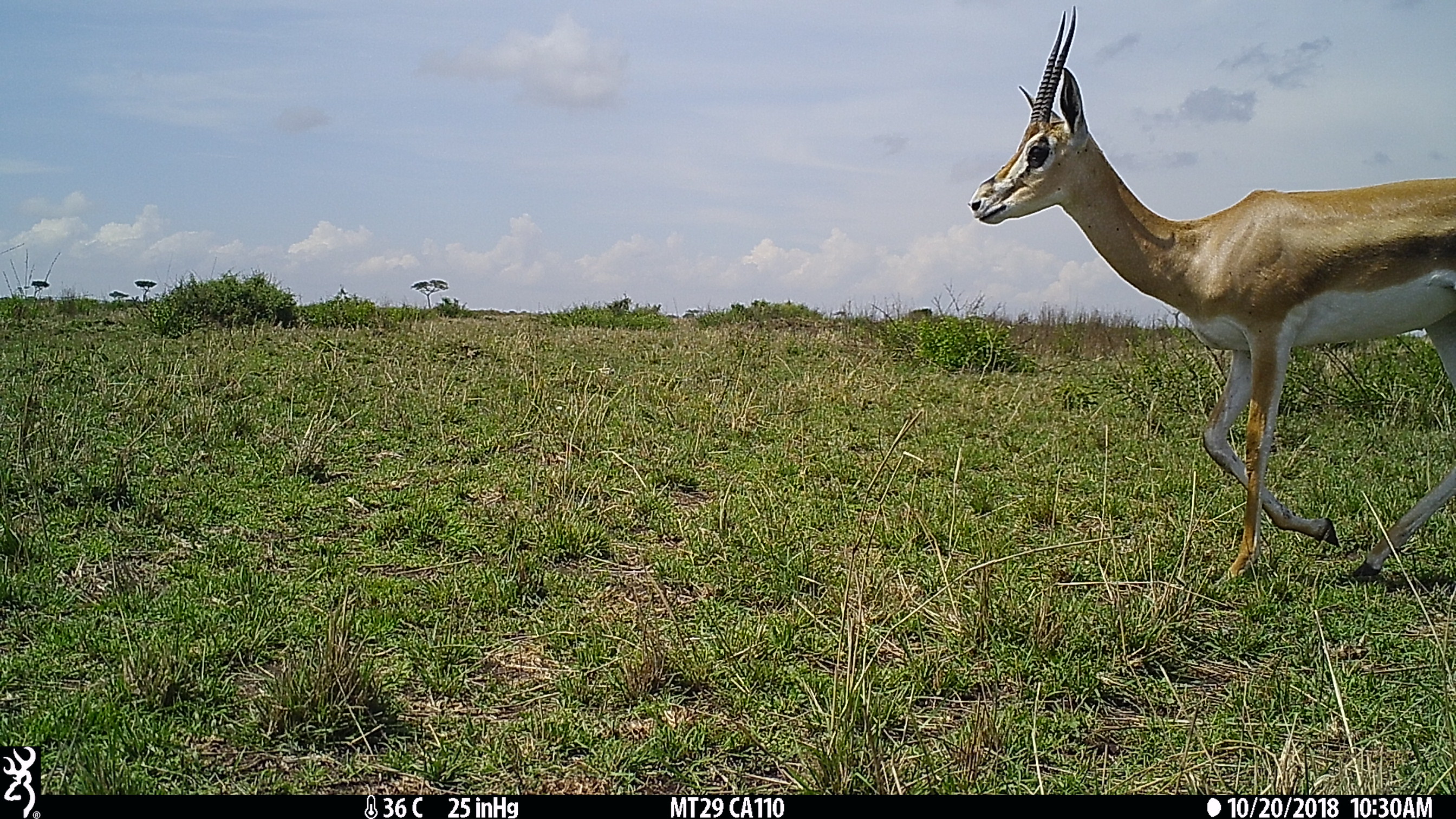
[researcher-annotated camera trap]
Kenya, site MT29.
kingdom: Animalia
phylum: Chordata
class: Mammalia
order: Artiodactyla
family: Bovidae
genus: Nanger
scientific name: Nanger granti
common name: grant's gazelle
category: gazelle grants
Gazelle grants (grant's gazelle) (Nanger granti).